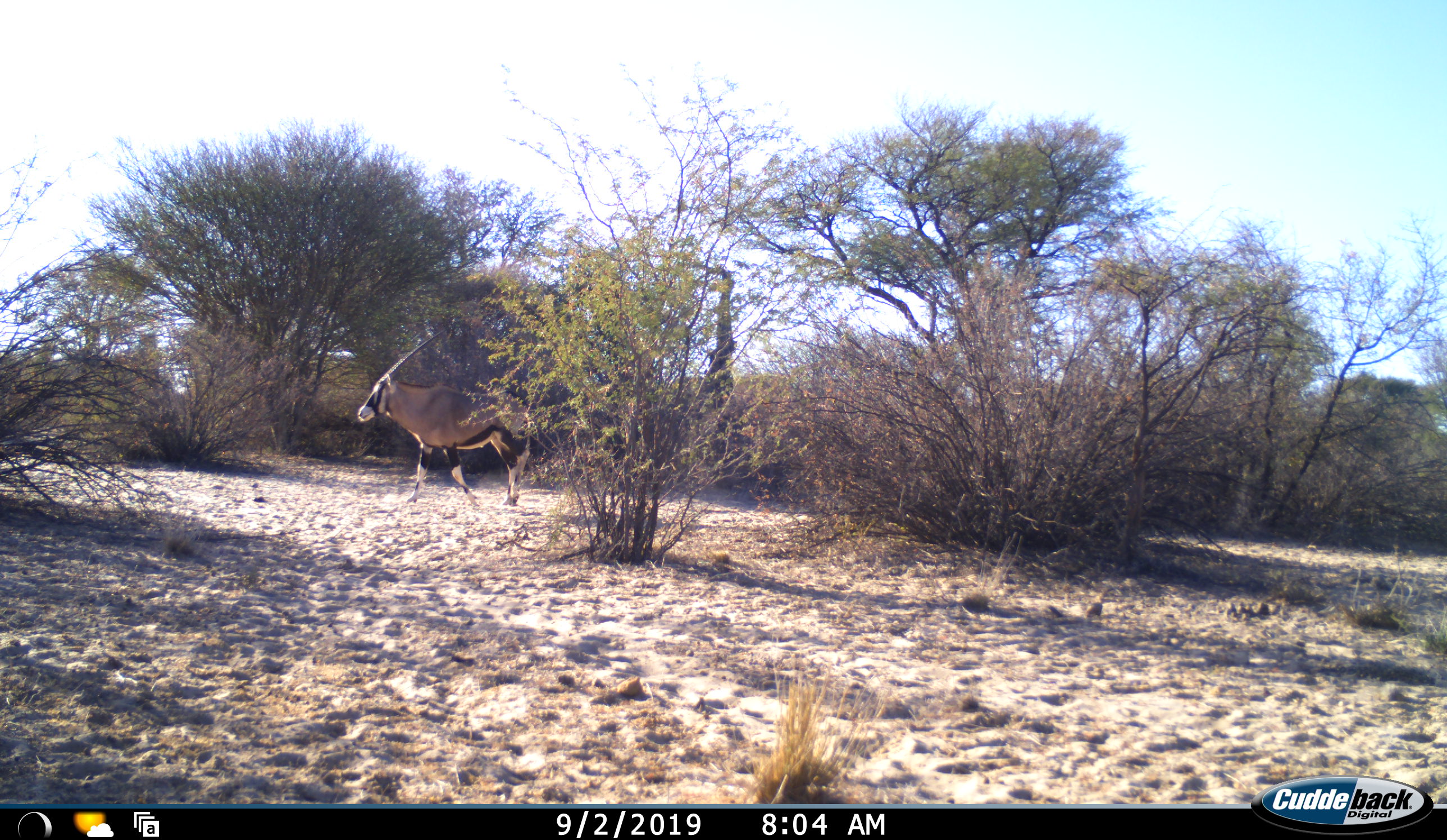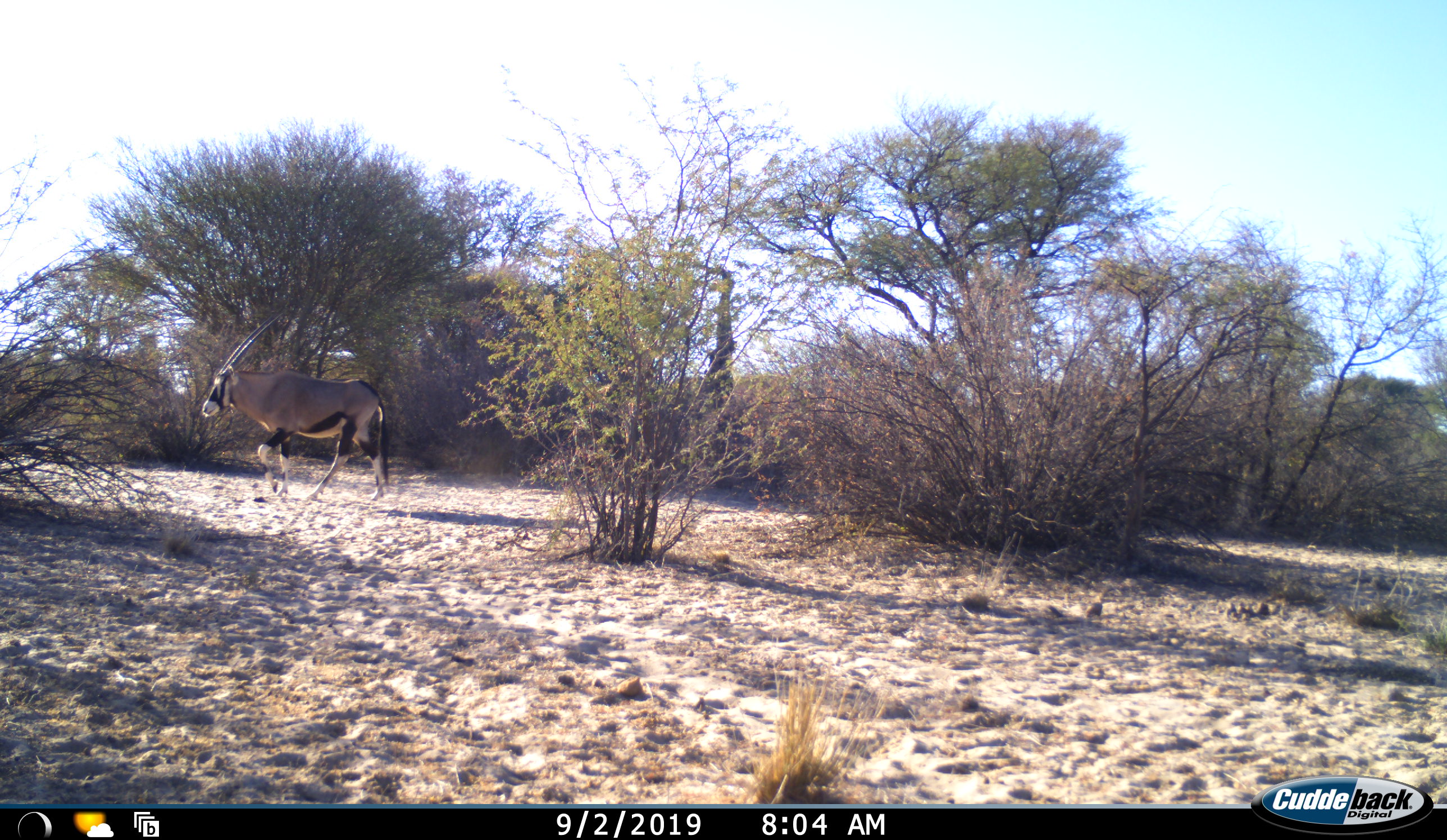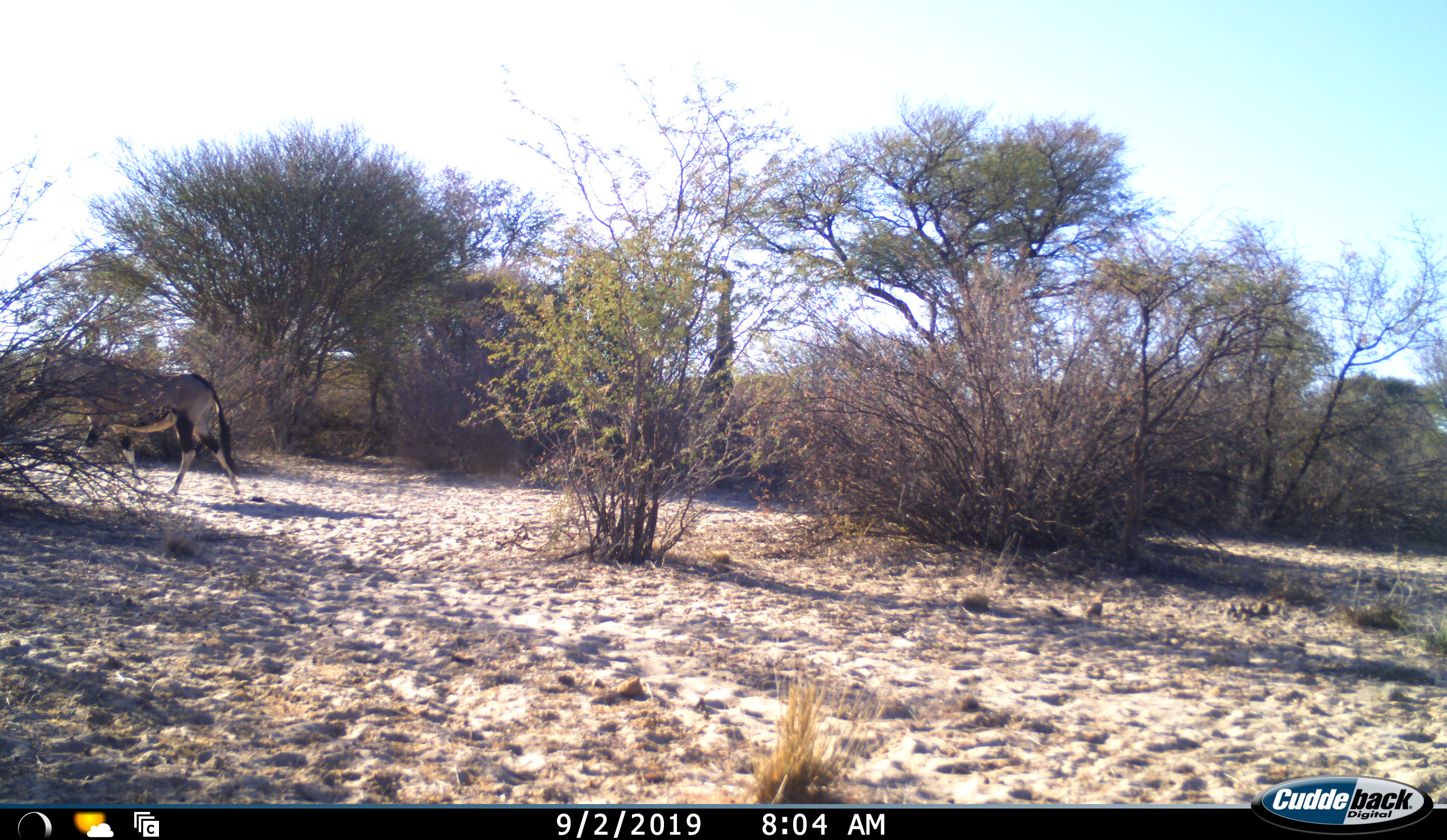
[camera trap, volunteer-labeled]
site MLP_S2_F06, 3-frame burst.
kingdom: Animalia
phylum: Chordata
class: Mammalia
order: Artiodactyla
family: Bovidae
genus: Oryx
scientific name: Oryx gazella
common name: gemsbok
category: oryx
Oryx (gemsbok) (Oryx gazella), count 1. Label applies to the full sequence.